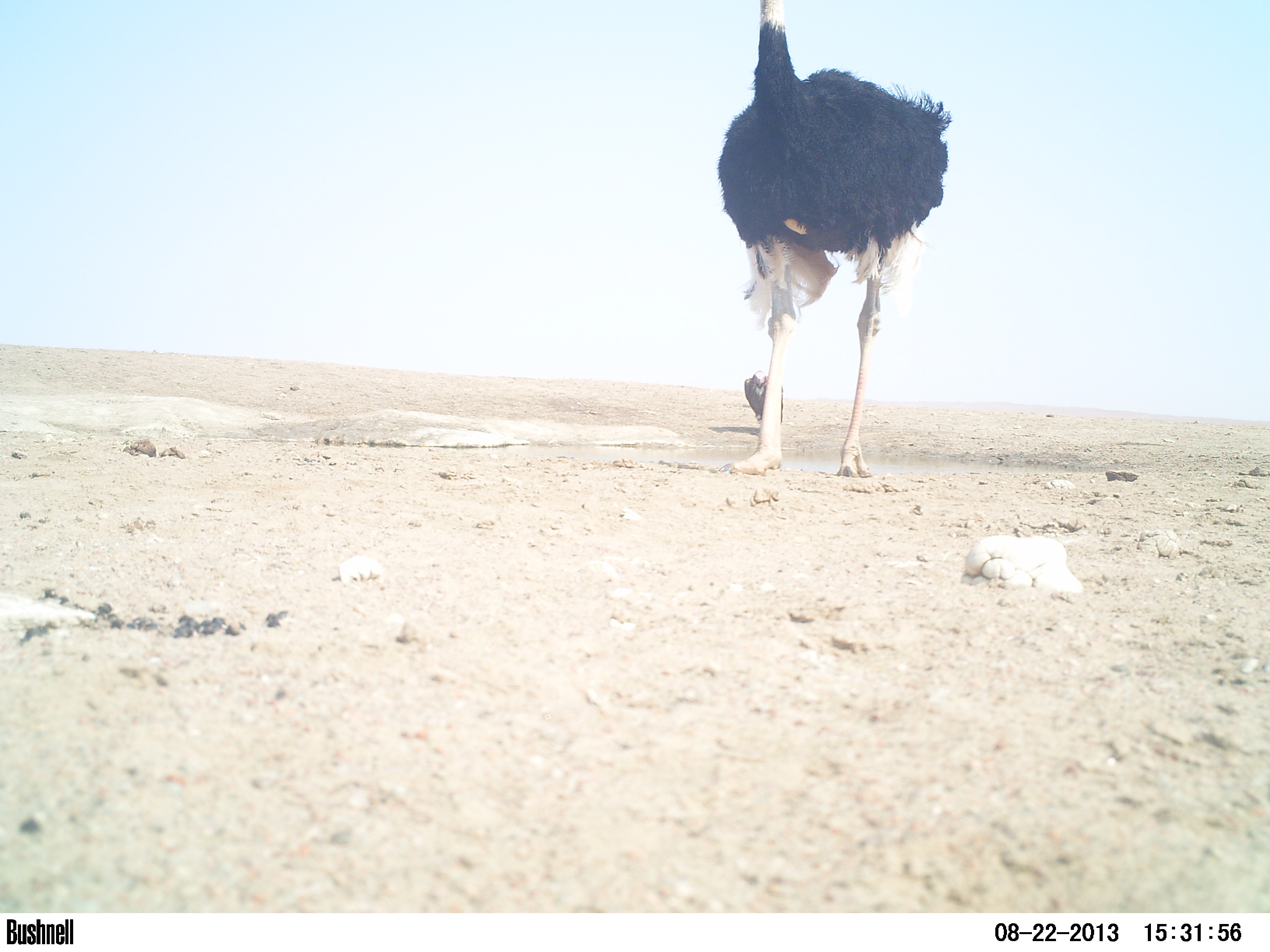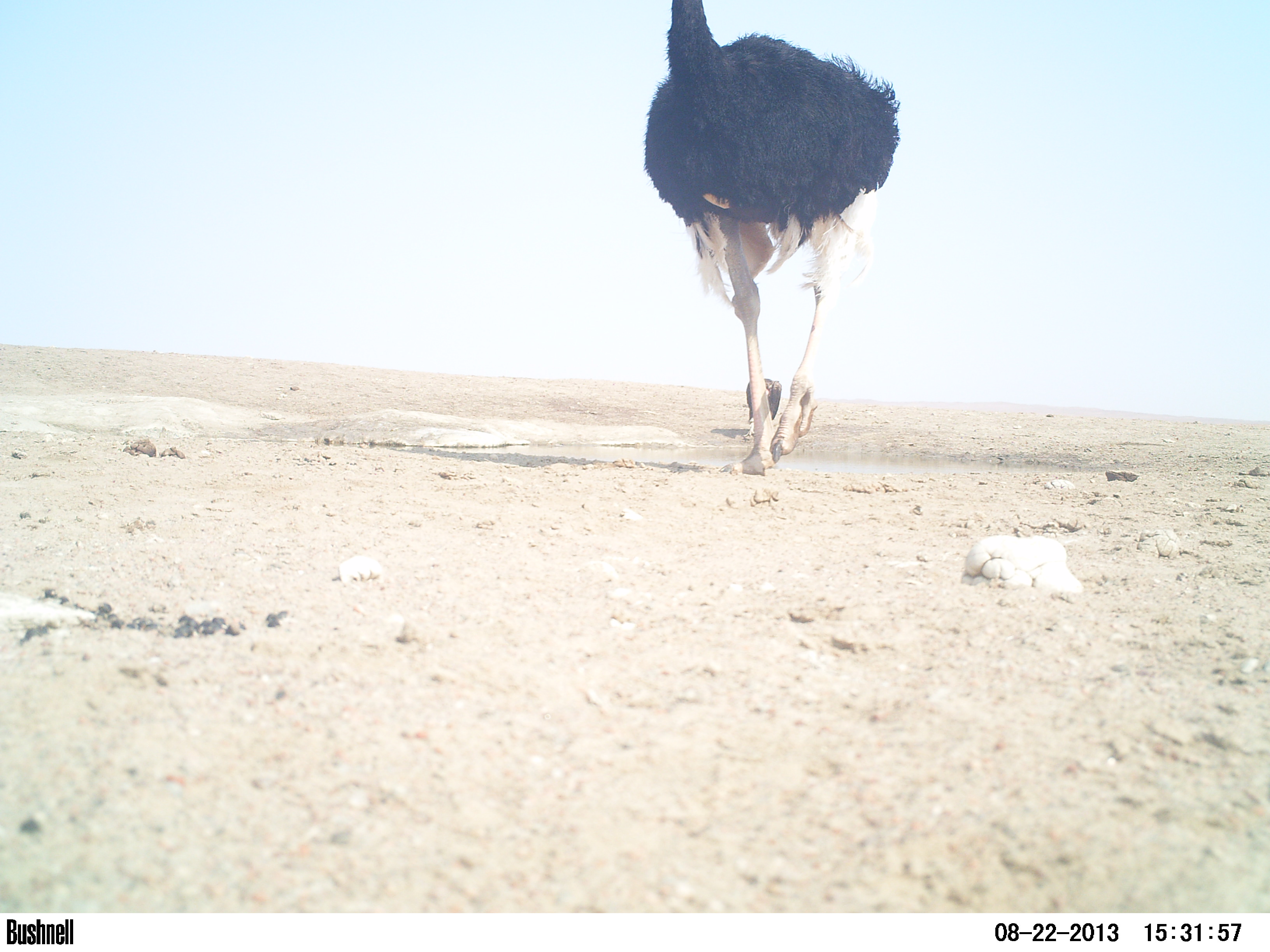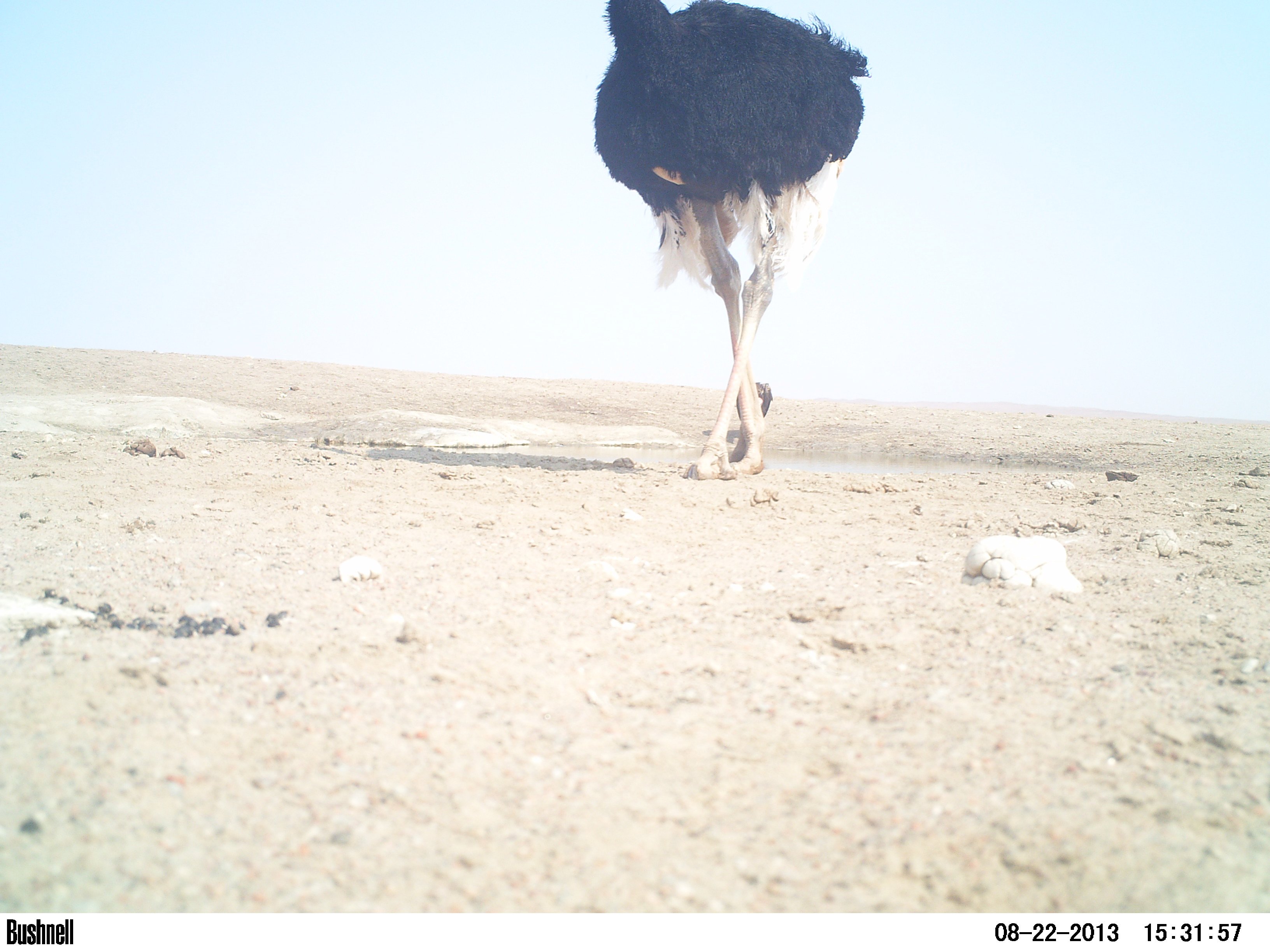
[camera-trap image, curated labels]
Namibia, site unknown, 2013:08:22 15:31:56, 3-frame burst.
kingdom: Animalia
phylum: Chordata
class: Aves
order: Struthioniformes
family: Struthionidae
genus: Struthio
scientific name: Struthio camelus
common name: common ostrich